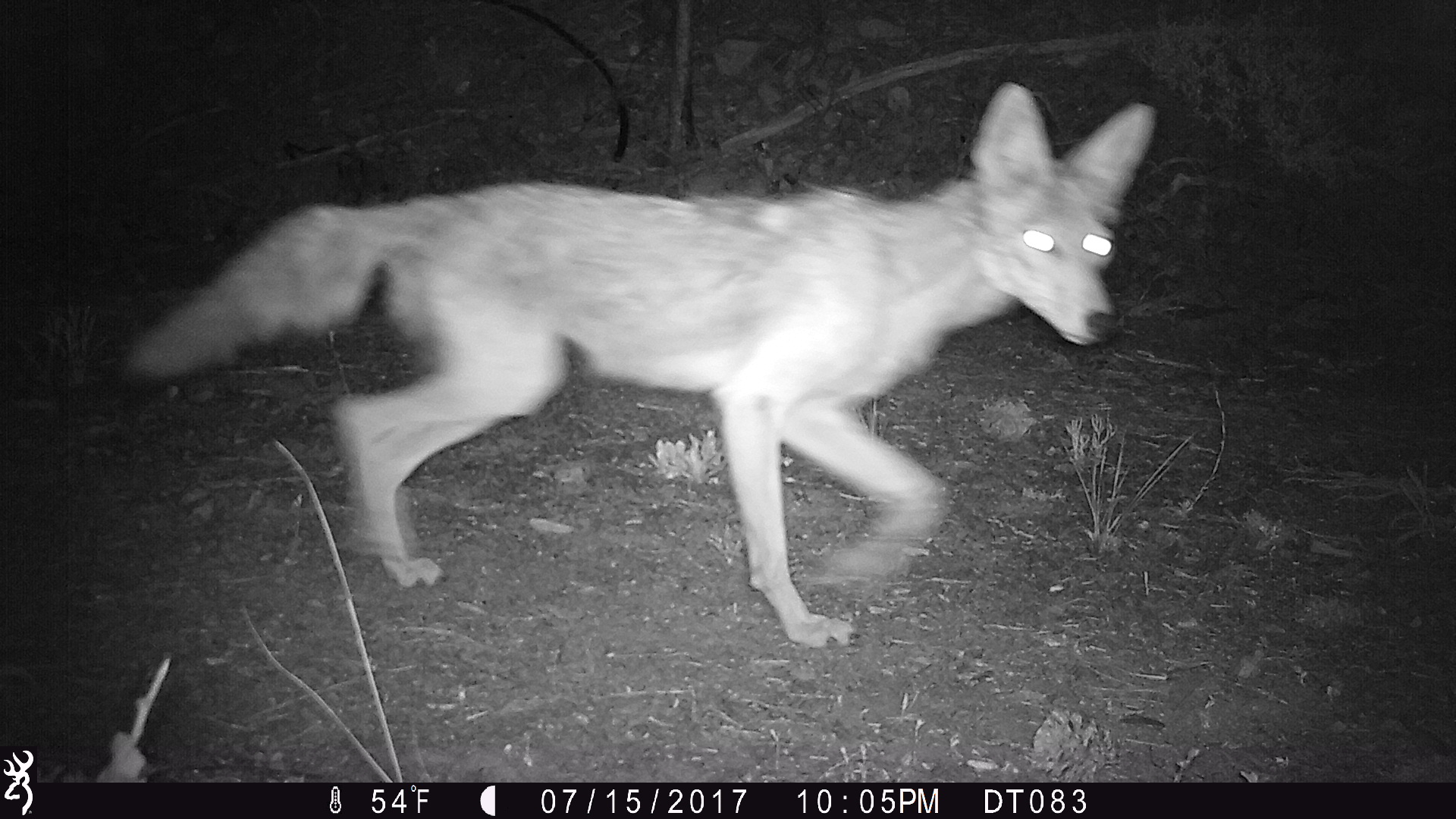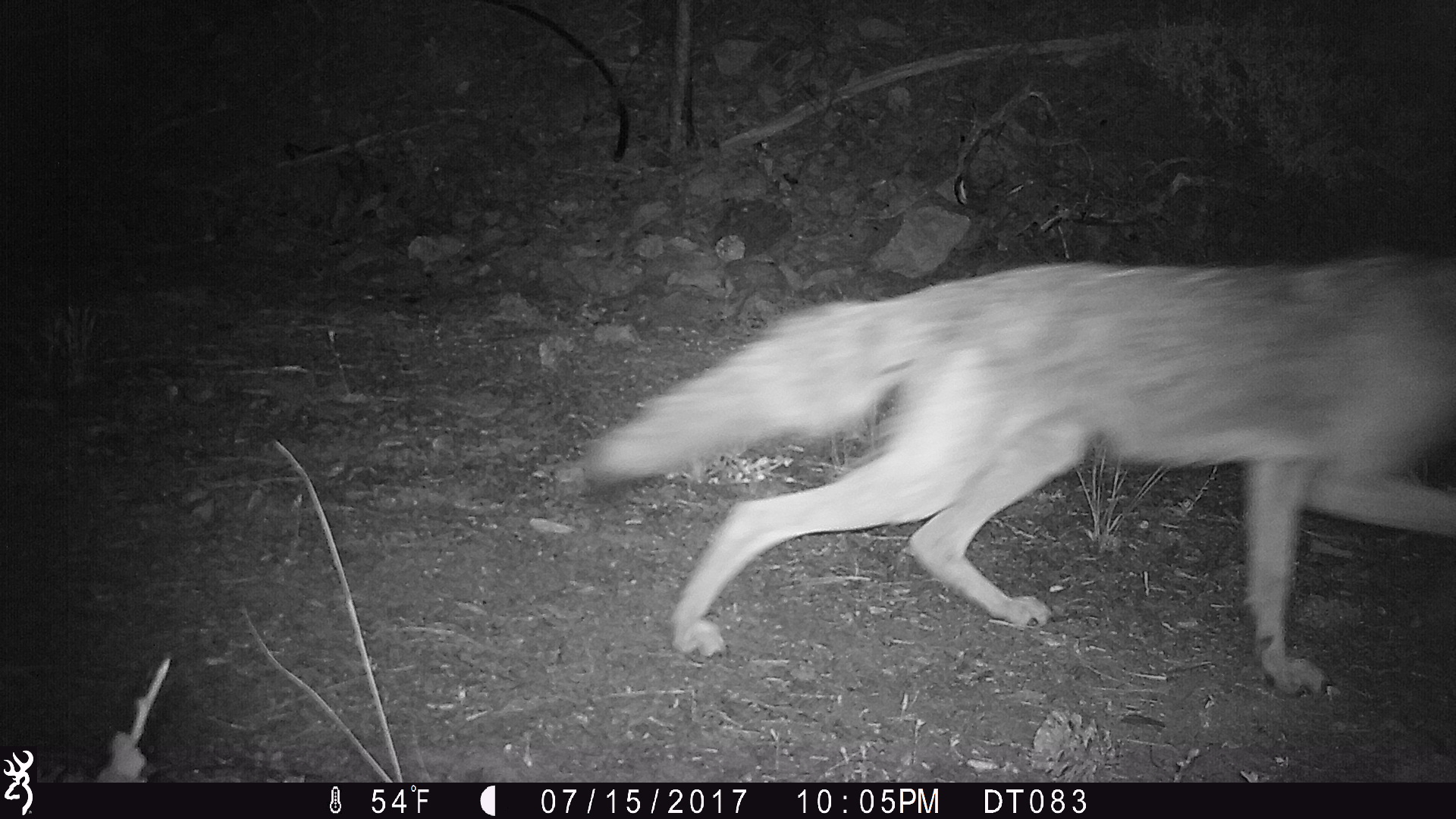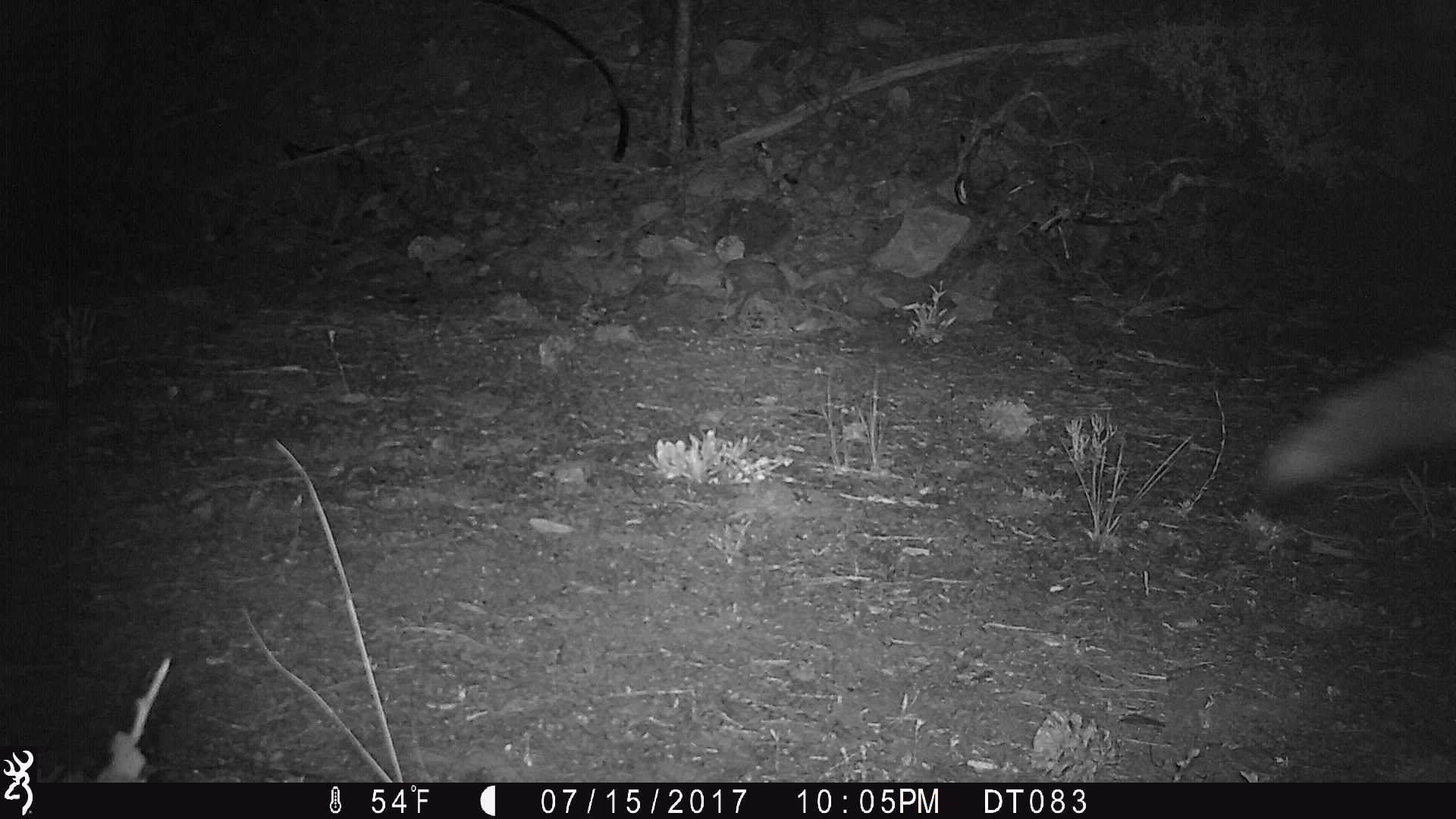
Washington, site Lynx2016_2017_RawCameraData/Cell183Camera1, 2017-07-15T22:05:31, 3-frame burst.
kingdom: Animalia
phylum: Chordata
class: Mammalia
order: Carnivora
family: Canidae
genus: Canis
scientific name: Canis latrans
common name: coyote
Canis latrans (coyote). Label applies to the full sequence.